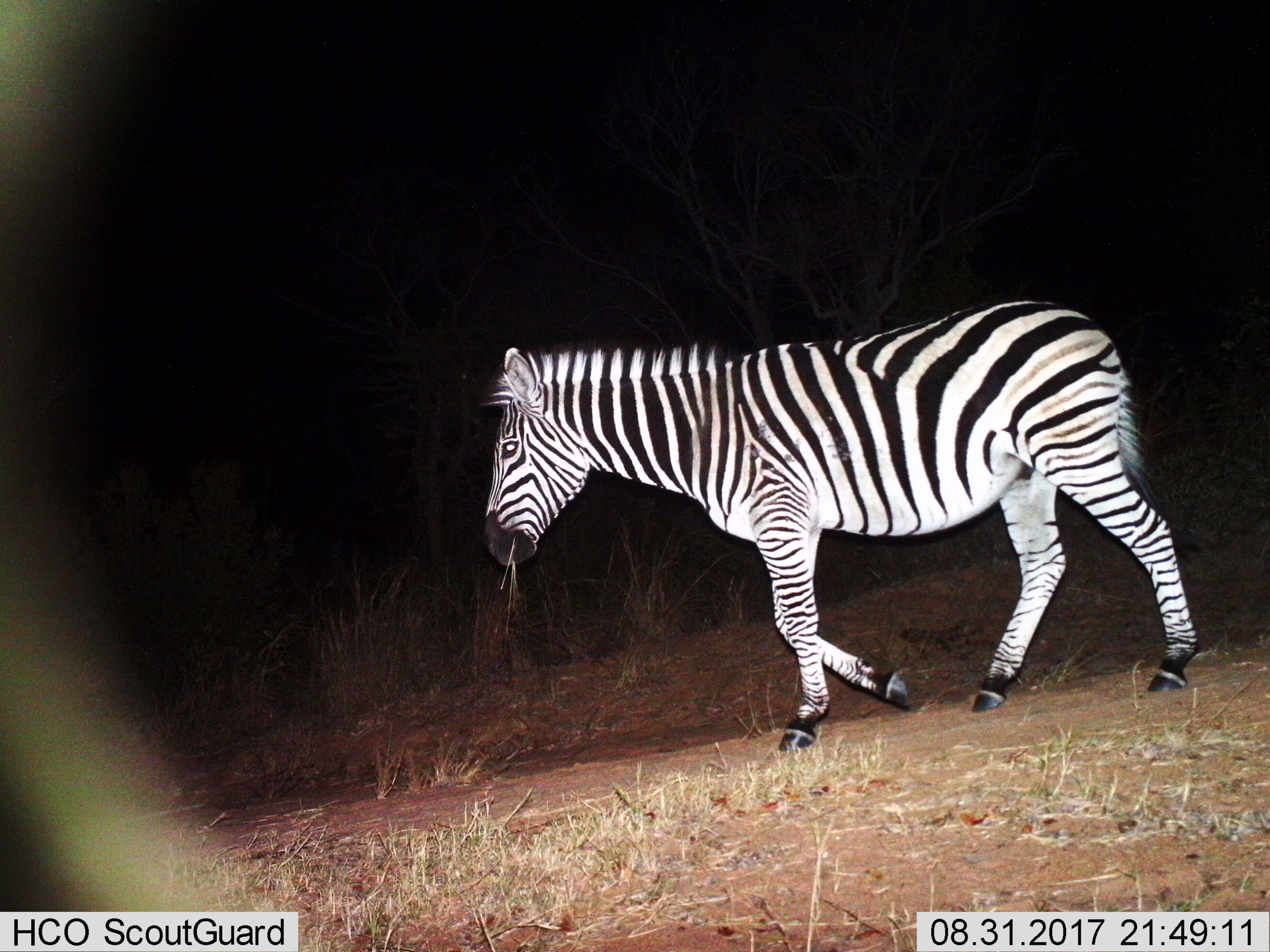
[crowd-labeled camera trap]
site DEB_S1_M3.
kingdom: Animalia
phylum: Chordata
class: Mammalia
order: Perissodactyla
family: Equidae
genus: Equus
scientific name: Equus quagga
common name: plains zebra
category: zebraplains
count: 1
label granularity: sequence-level